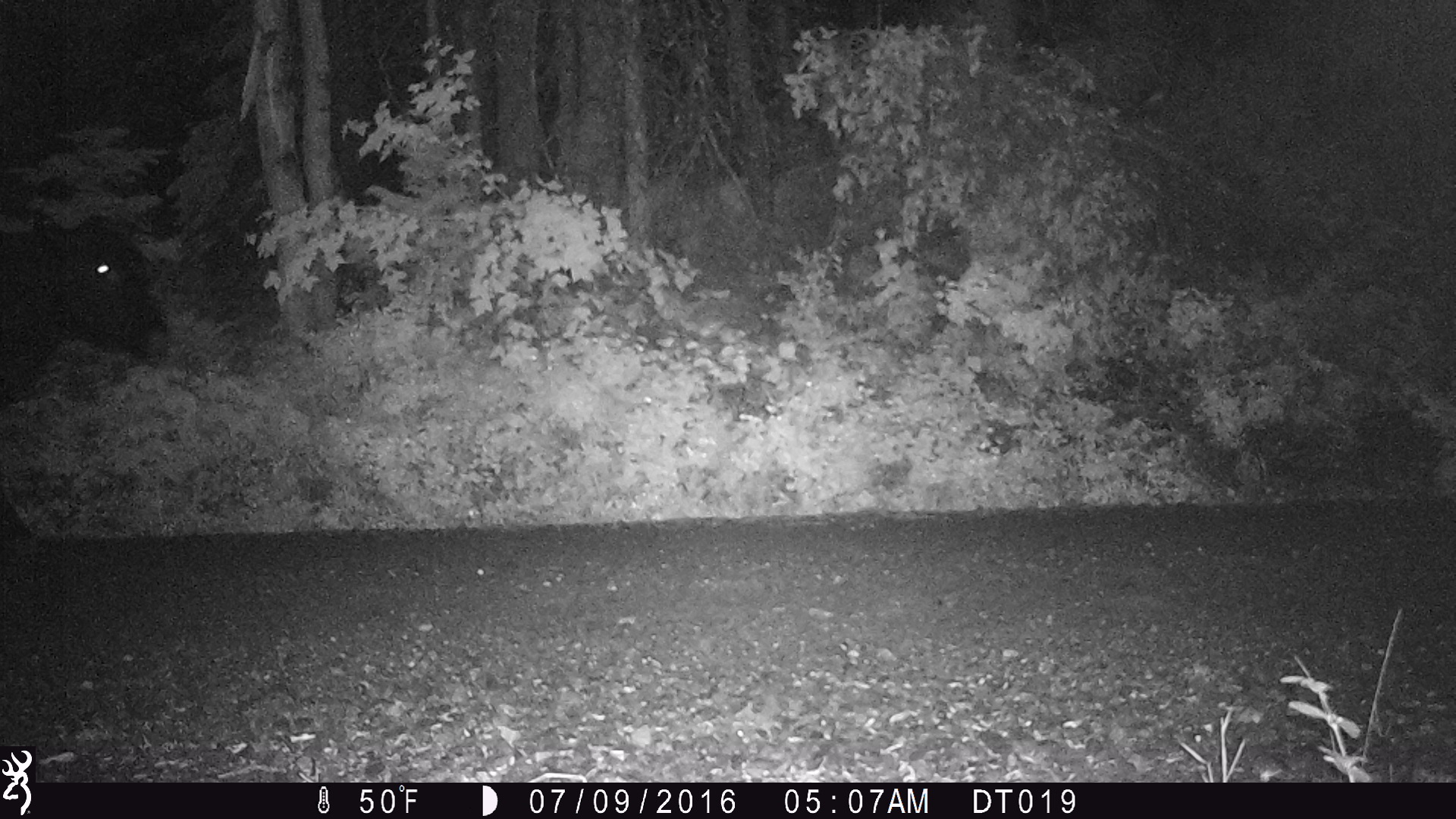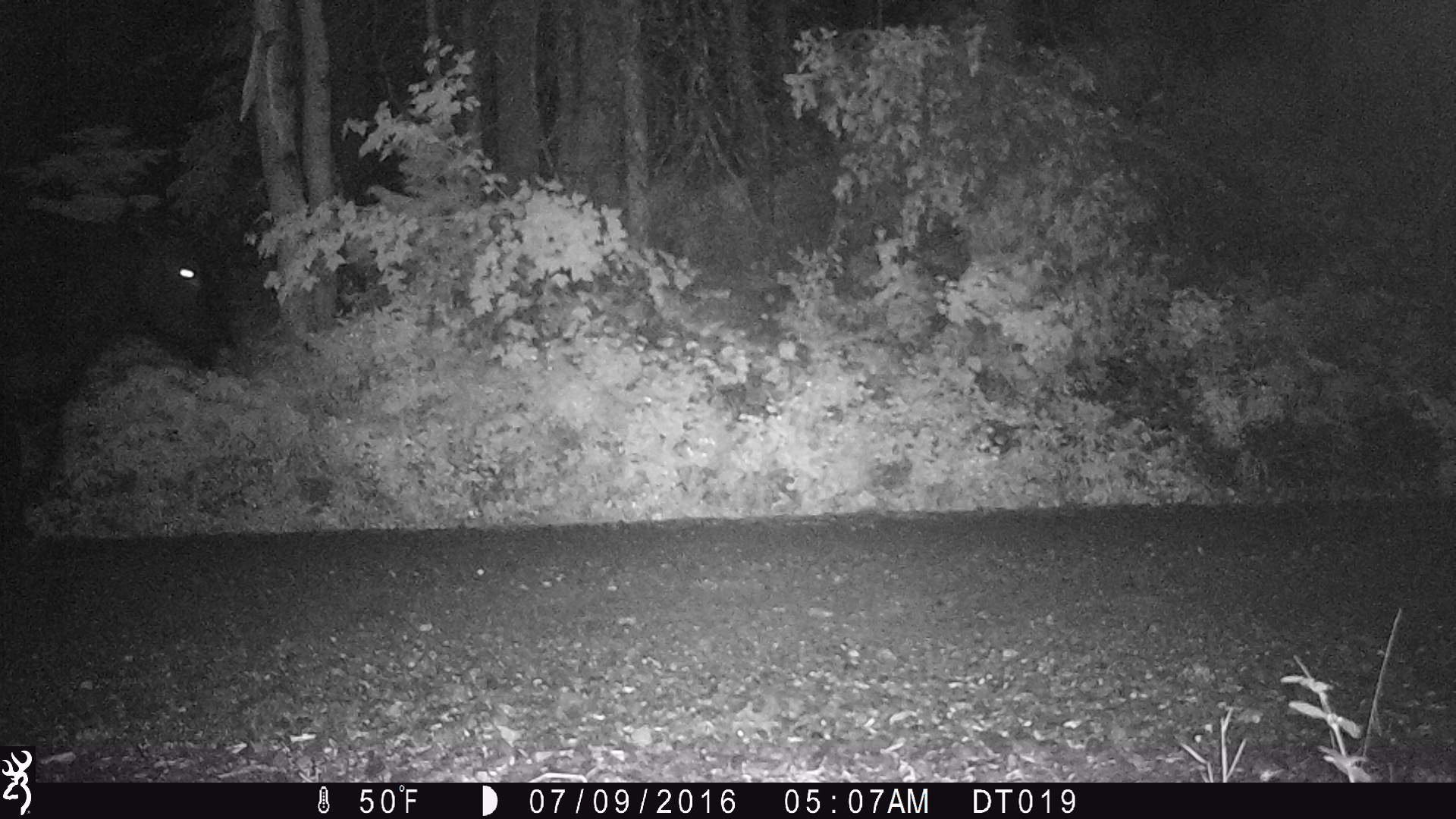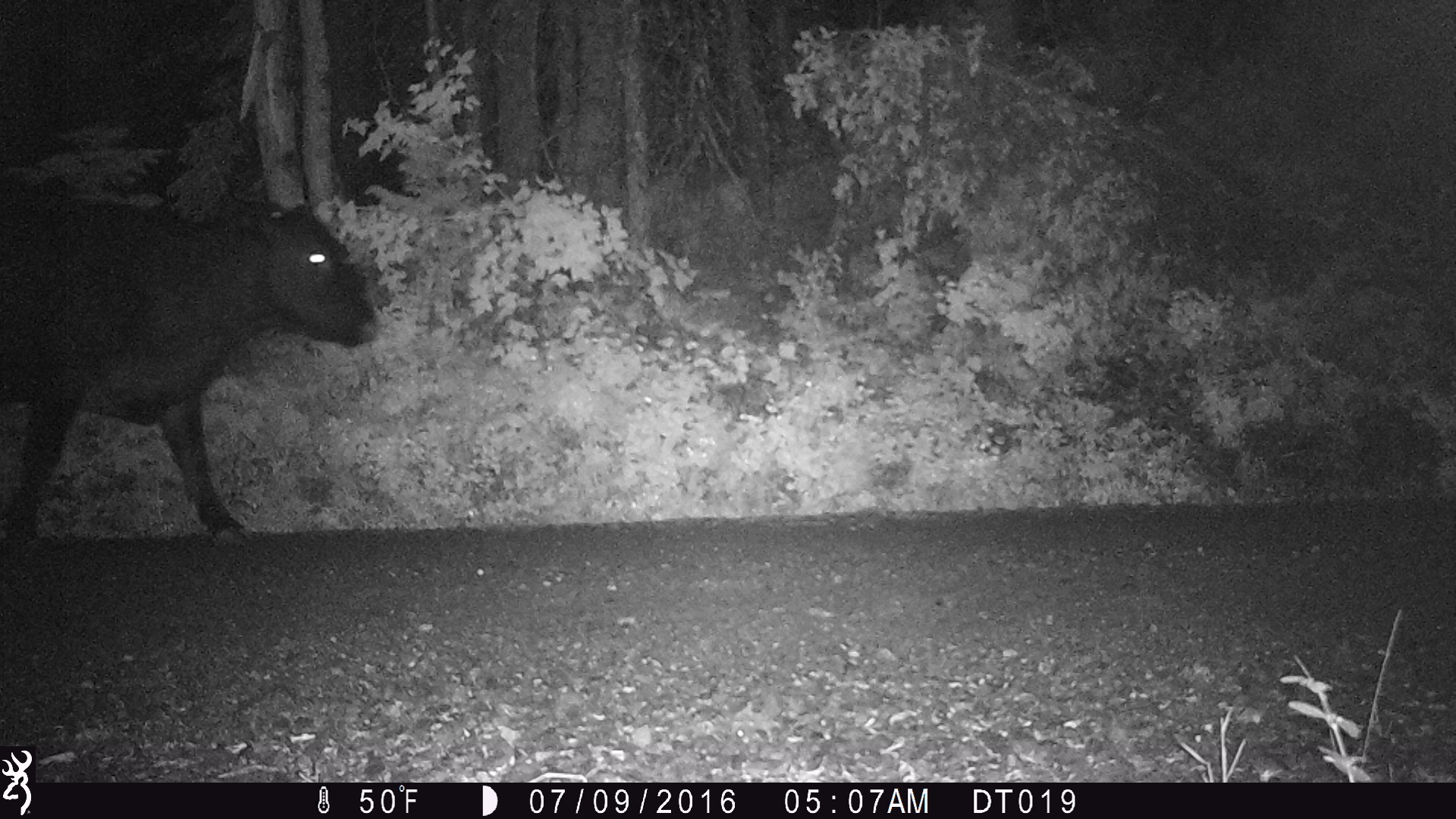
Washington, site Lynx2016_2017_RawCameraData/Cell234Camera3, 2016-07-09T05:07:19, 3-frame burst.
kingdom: Animalia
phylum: Chordata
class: Mammalia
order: Artiodactyla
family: Bovidae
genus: Bos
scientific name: Bos taurus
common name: domestic cattle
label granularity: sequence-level